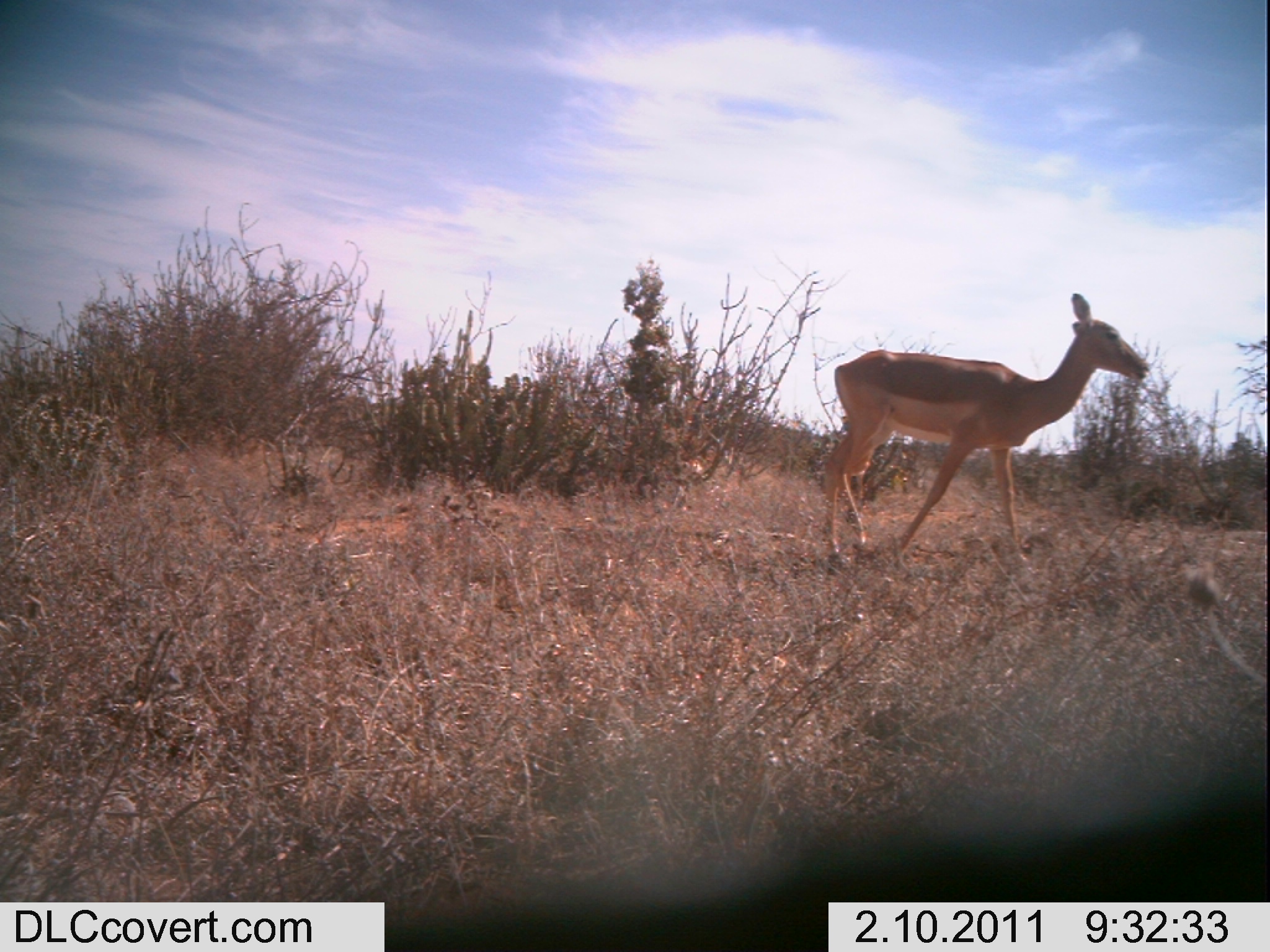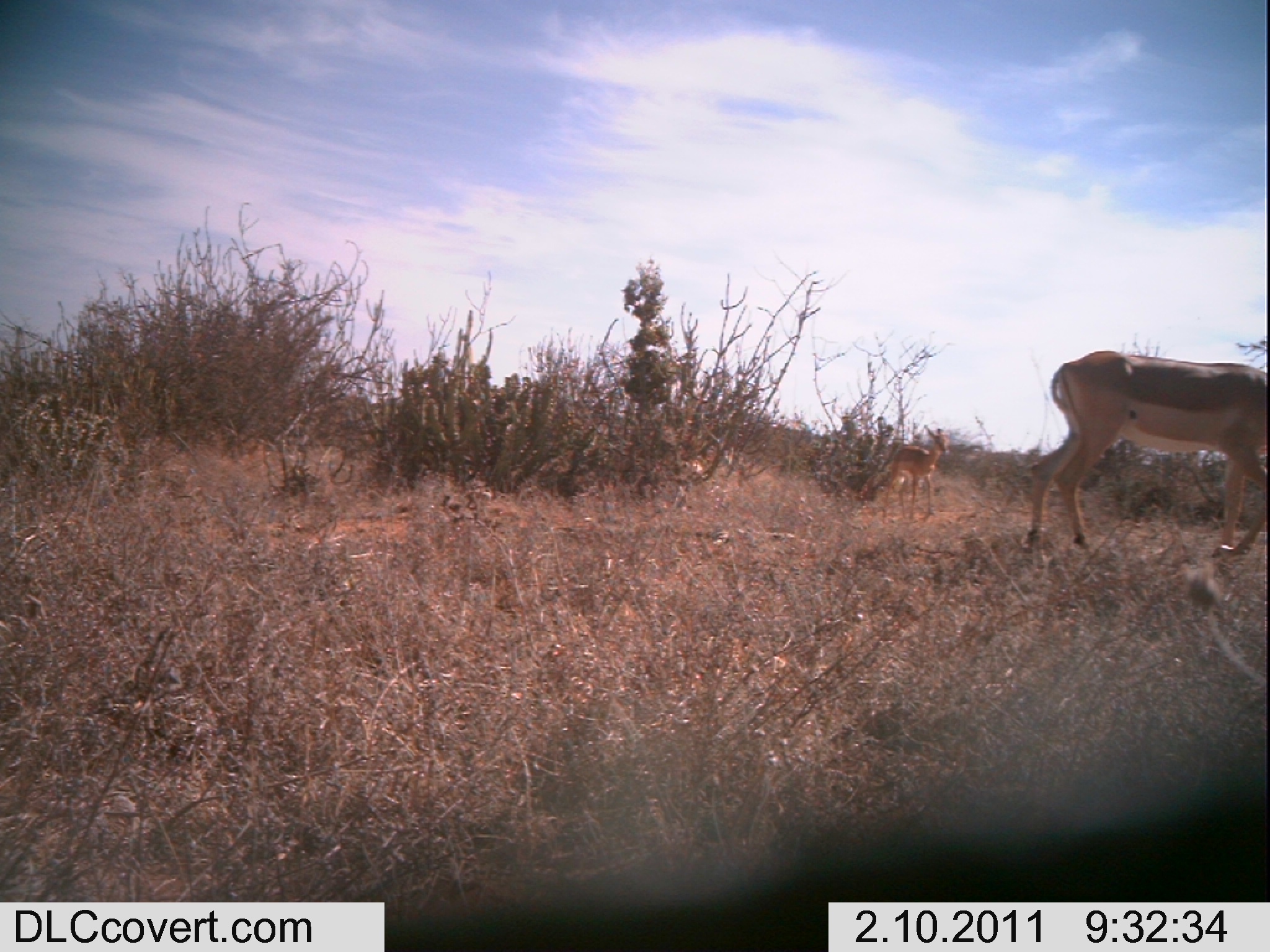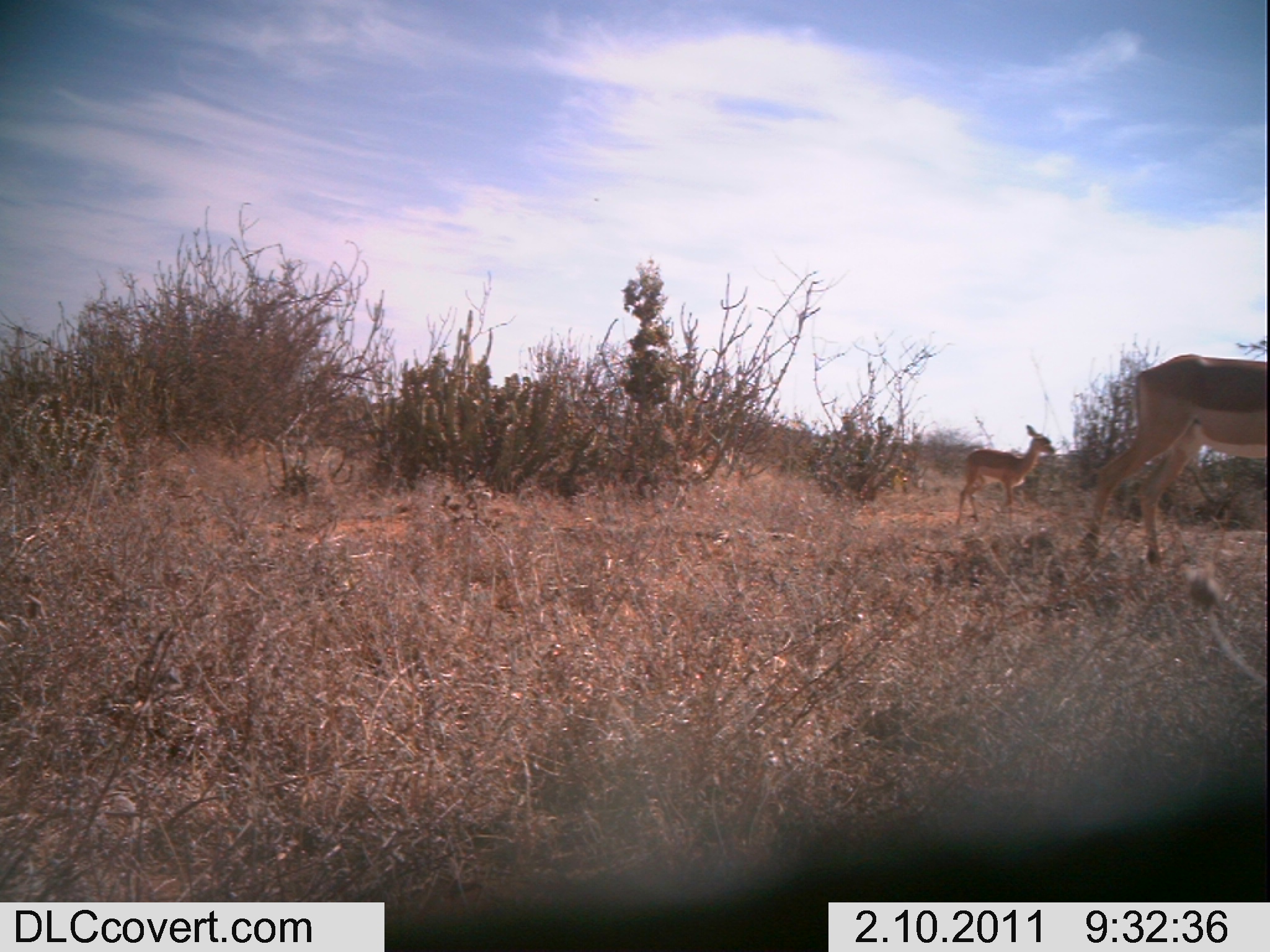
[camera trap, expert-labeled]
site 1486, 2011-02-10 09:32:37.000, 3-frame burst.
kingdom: Animalia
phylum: Chordata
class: Mammalia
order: Artiodactyla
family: Bovidae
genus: Aepyceros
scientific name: Aepyceros melampus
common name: impala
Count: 1.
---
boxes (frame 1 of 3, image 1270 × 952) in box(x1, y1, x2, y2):
aepyceros melampus: box(822, 292, 1150, 559)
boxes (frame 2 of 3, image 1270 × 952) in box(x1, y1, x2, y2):
aepyceros melampus: box(1027, 346, 1269, 557); box(882, 424, 949, 518)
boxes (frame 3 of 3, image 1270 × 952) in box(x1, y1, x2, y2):
aepyceros melampus: box(1079, 353, 1267, 565); box(956, 424, 1057, 524)